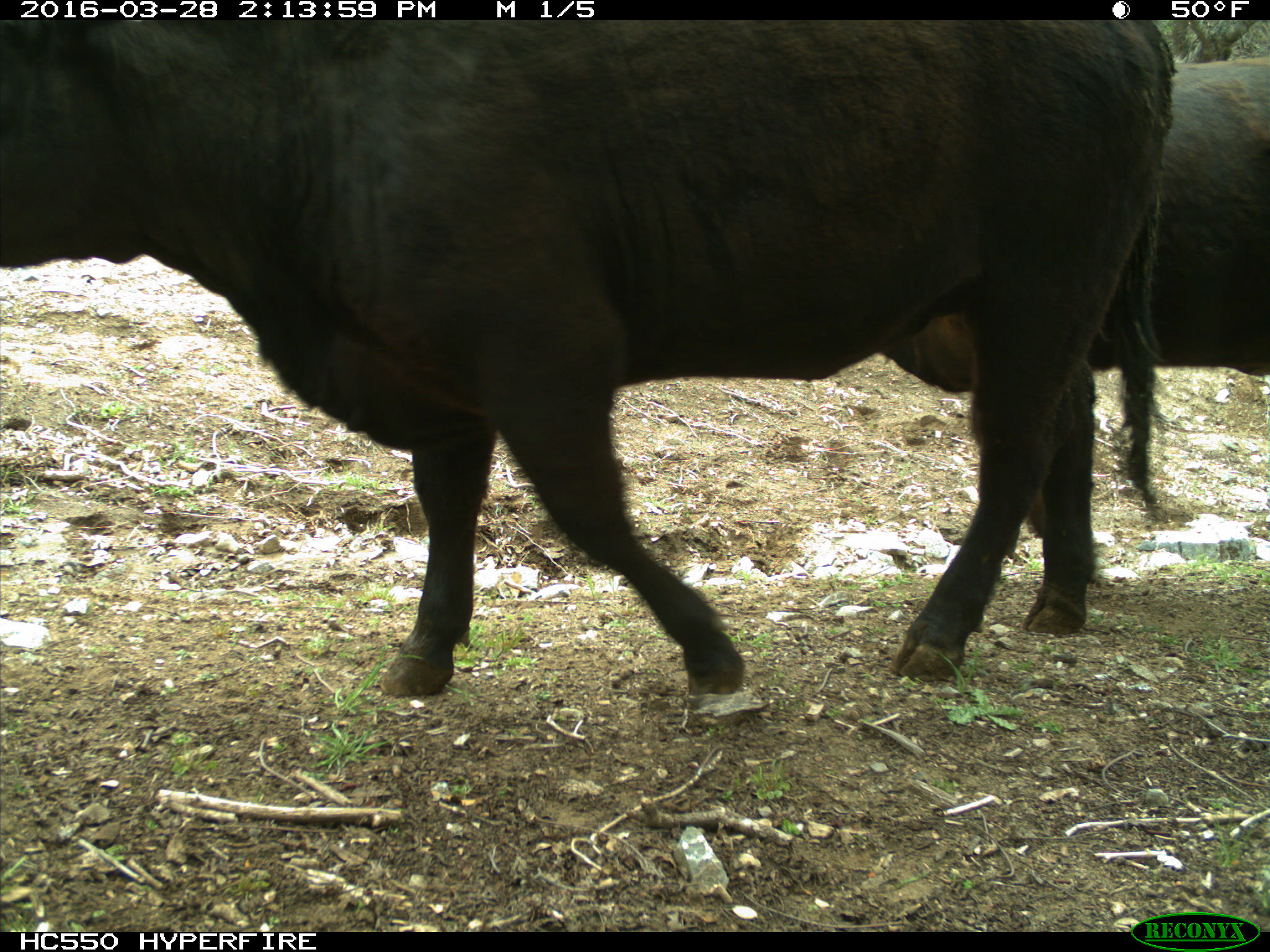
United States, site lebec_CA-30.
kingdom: Animalia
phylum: Chordata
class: Mammalia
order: Artiodactyla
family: Bovidae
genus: Bos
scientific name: Bos taurus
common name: domestic cow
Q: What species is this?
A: Bos taurus (domestic cow).